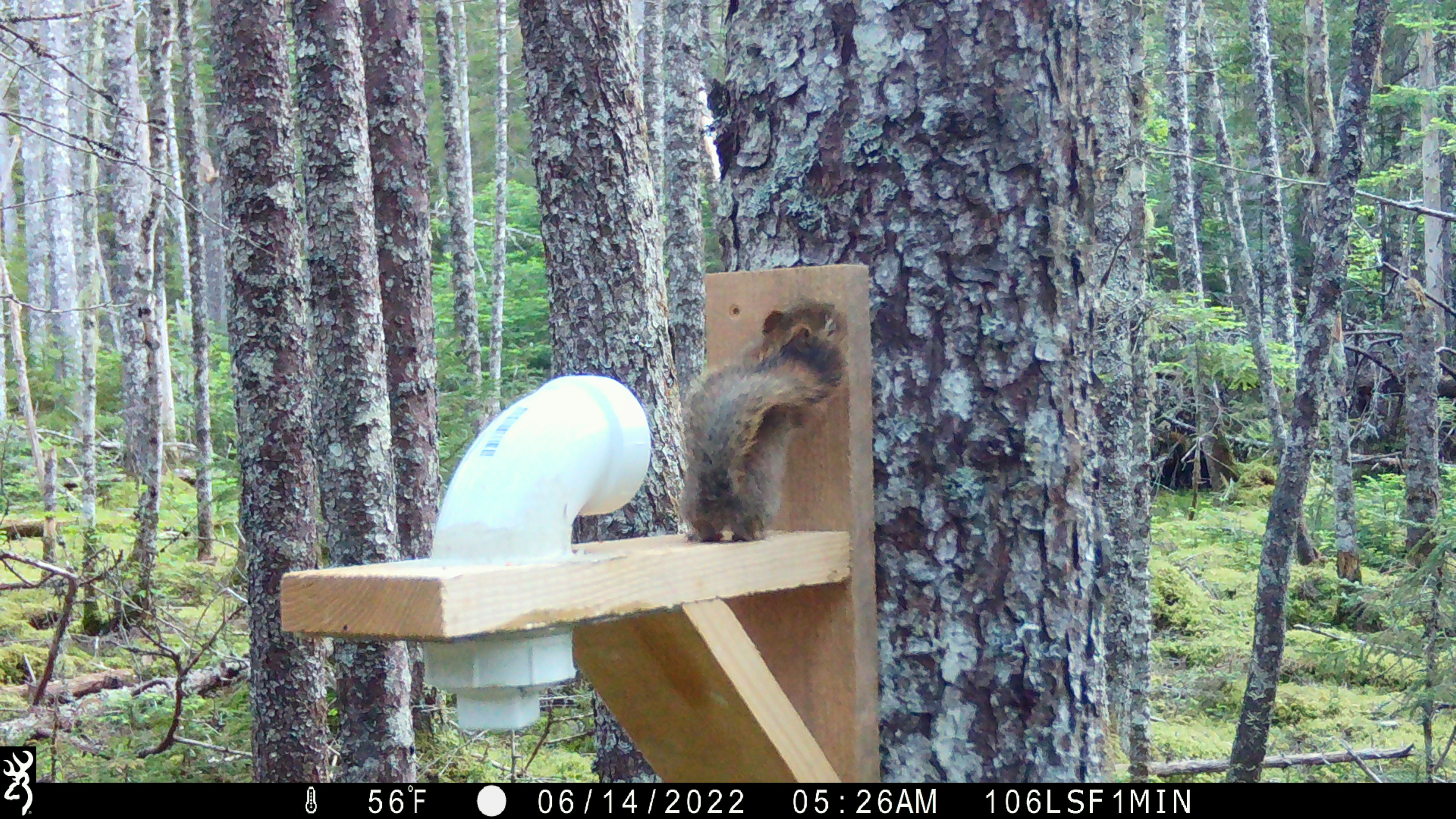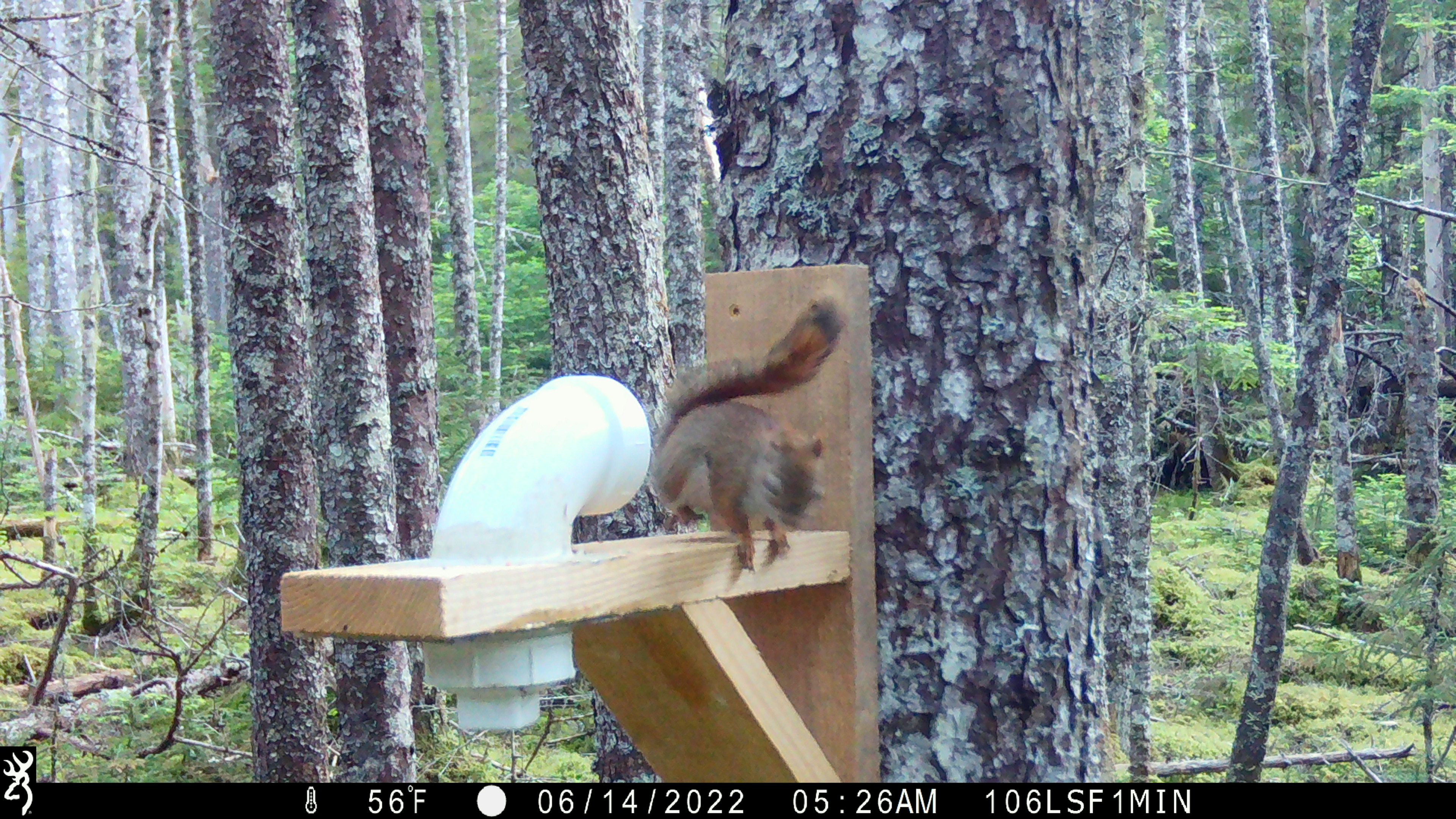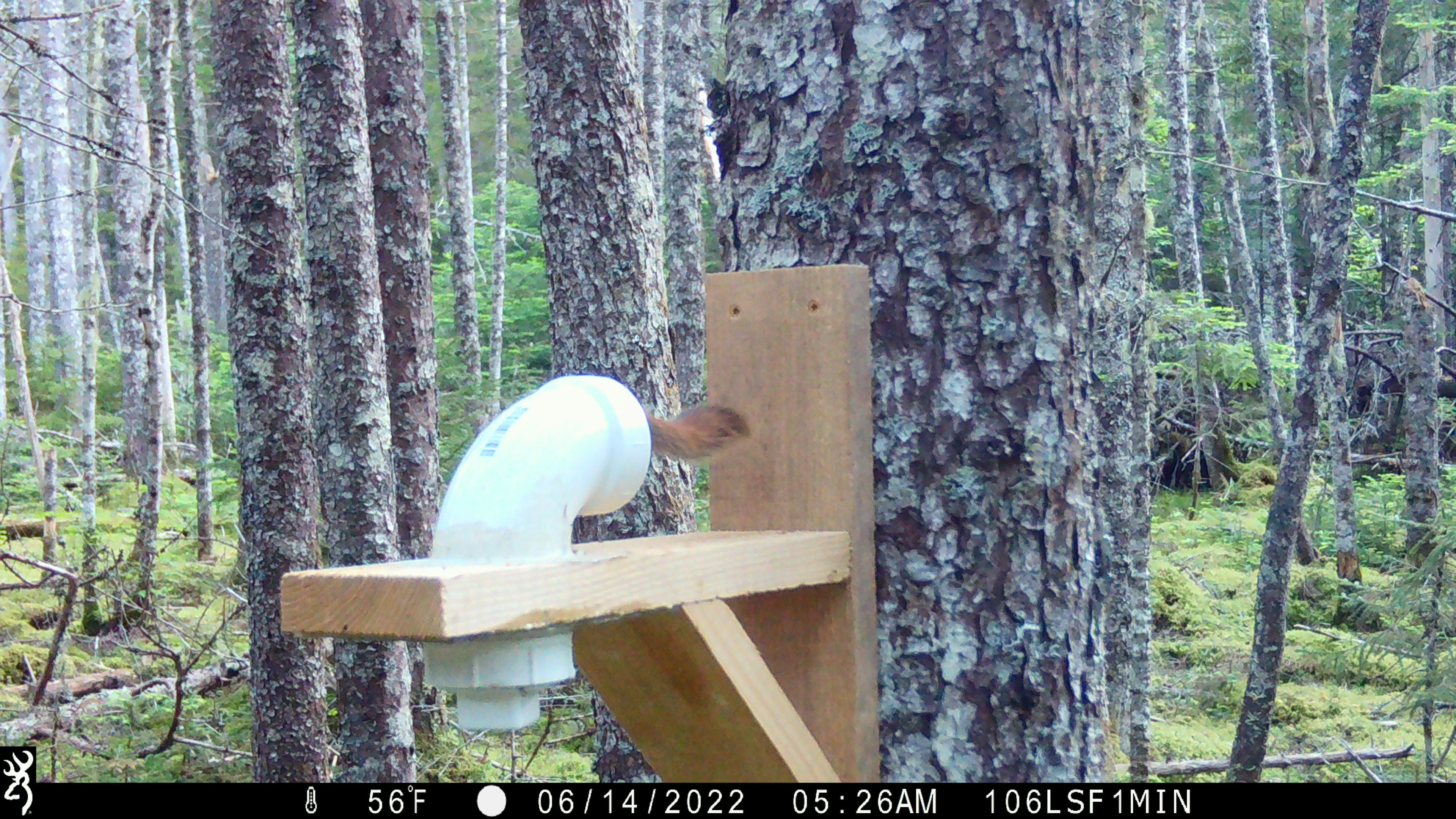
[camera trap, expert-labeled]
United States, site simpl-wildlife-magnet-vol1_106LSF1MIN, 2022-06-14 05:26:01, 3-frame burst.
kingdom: Animalia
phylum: Chordata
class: Mammalia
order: Rodentia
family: Sciuridae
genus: Tamiasciurus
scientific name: Tamiasciurus hudsonicus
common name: red squirrel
Red squirrel (Tamiasciurus hudsonicus).